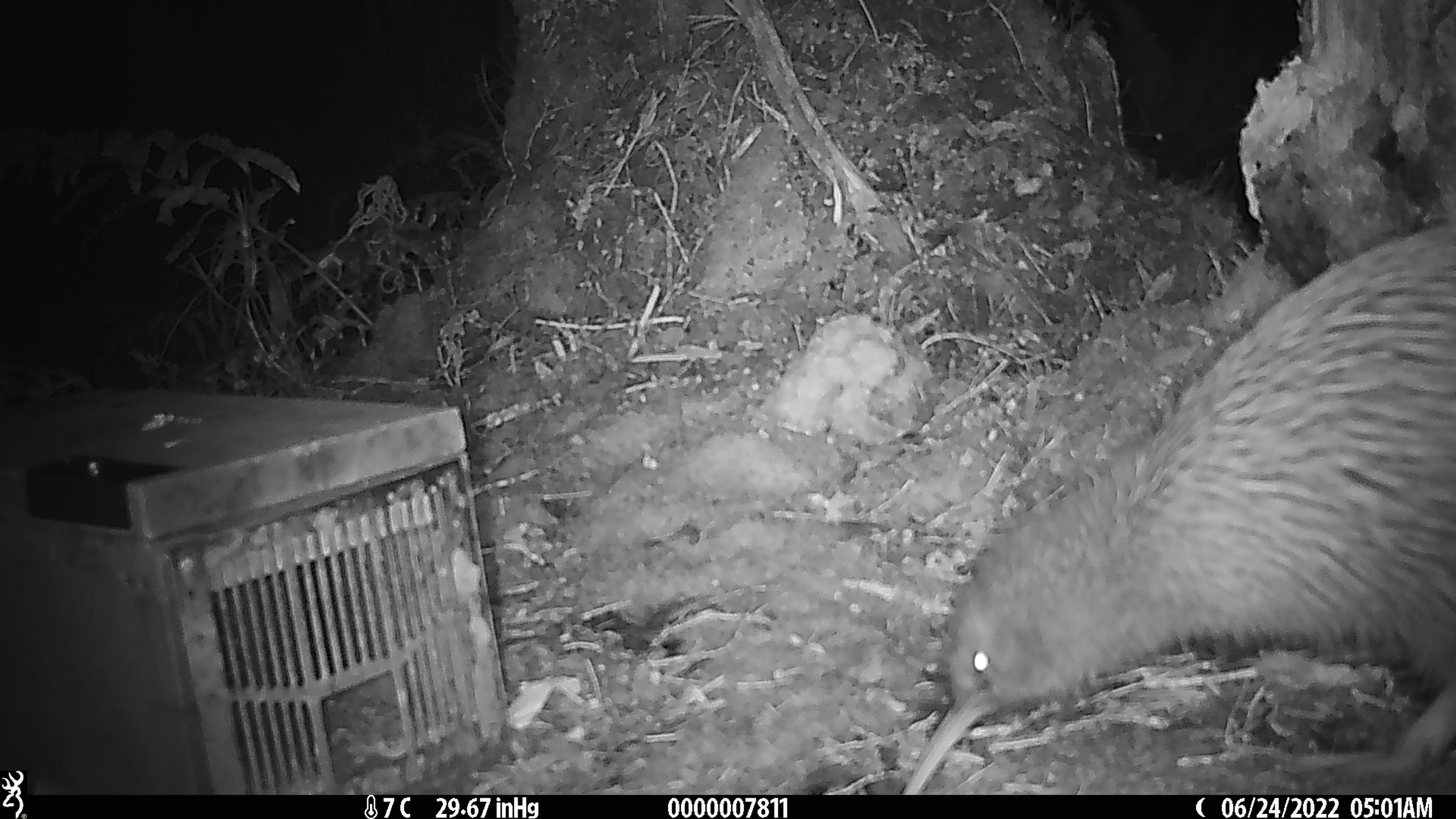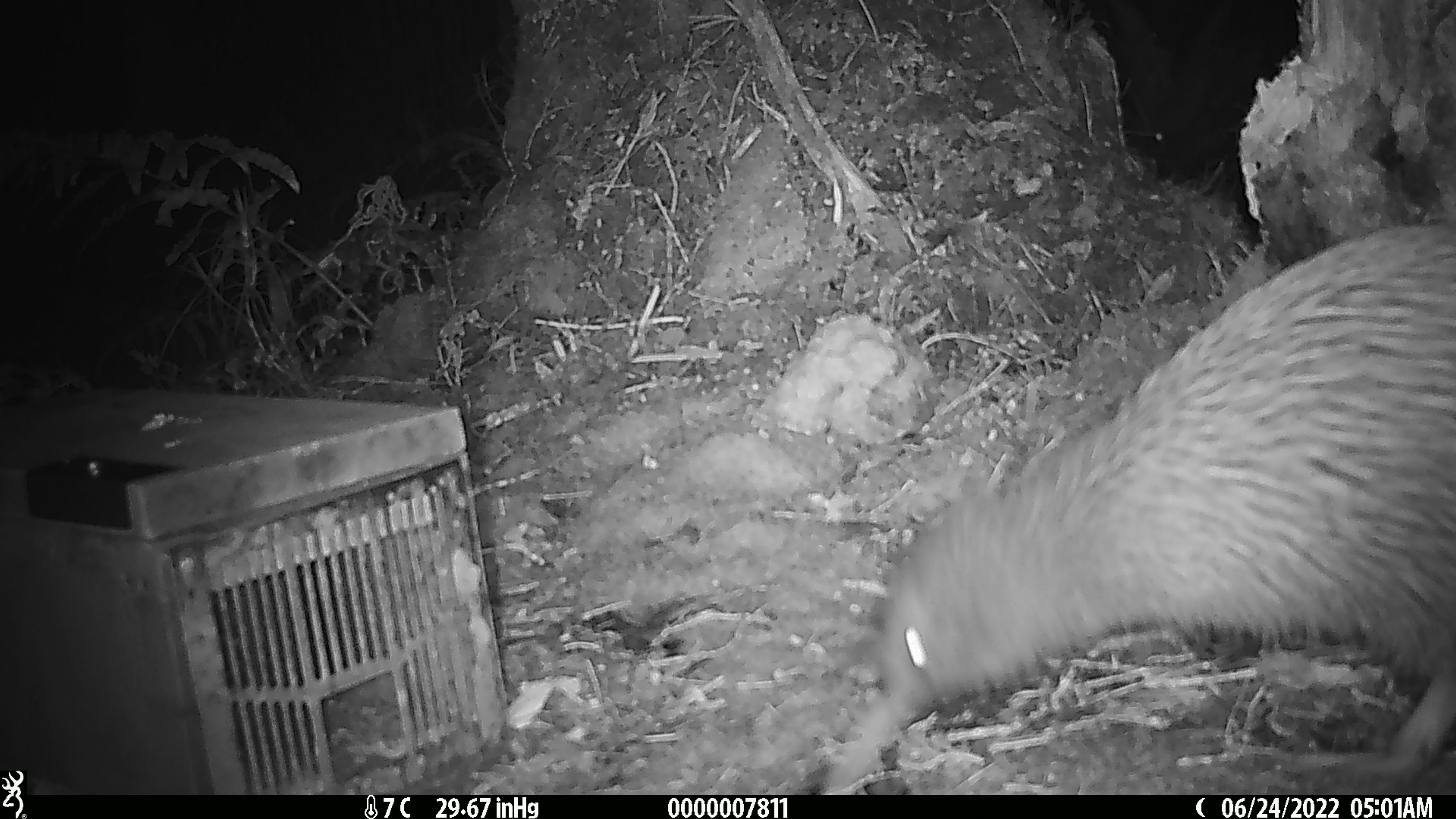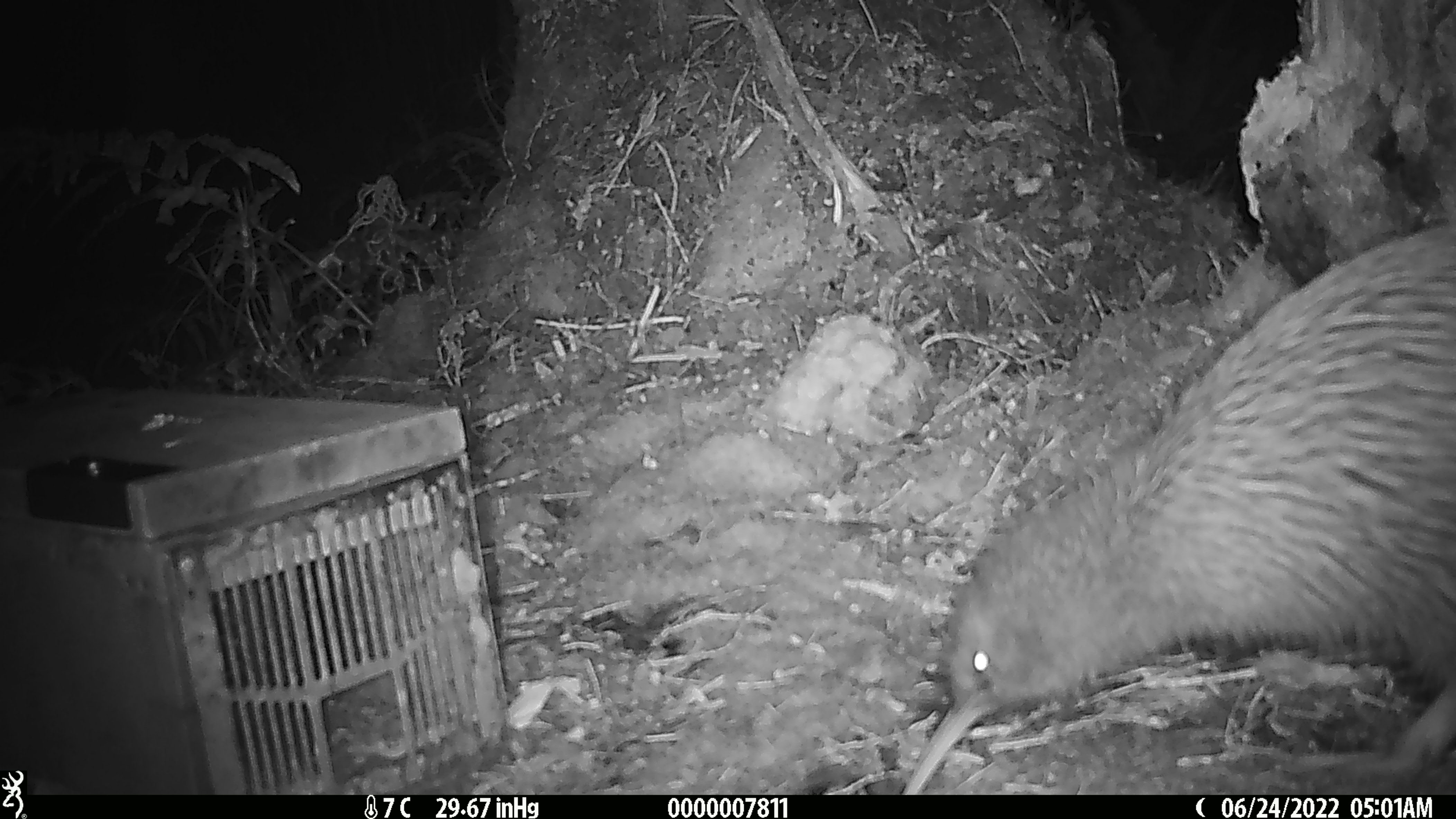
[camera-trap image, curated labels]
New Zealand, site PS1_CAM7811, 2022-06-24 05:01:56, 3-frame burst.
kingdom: Animalia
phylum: Chordata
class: Aves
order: Apterygiformes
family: Apterygidae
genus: Apteryx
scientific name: Apteryx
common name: kiwi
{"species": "kiwi (Apteryx)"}